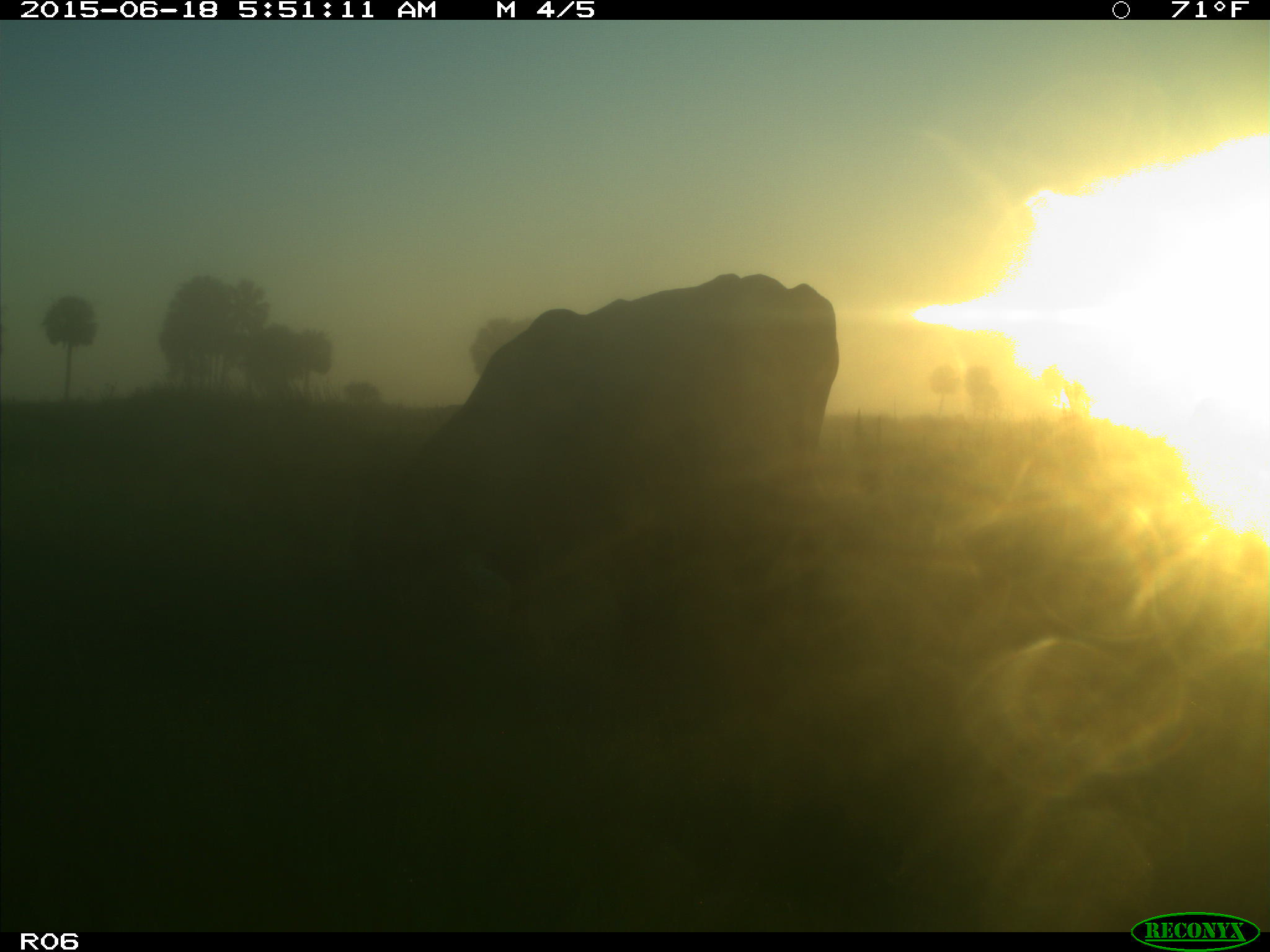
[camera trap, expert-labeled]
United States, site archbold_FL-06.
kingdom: Animalia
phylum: Chordata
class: Mammalia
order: Artiodactyla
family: Bovidae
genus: Bos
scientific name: Bos taurus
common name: domestic cow